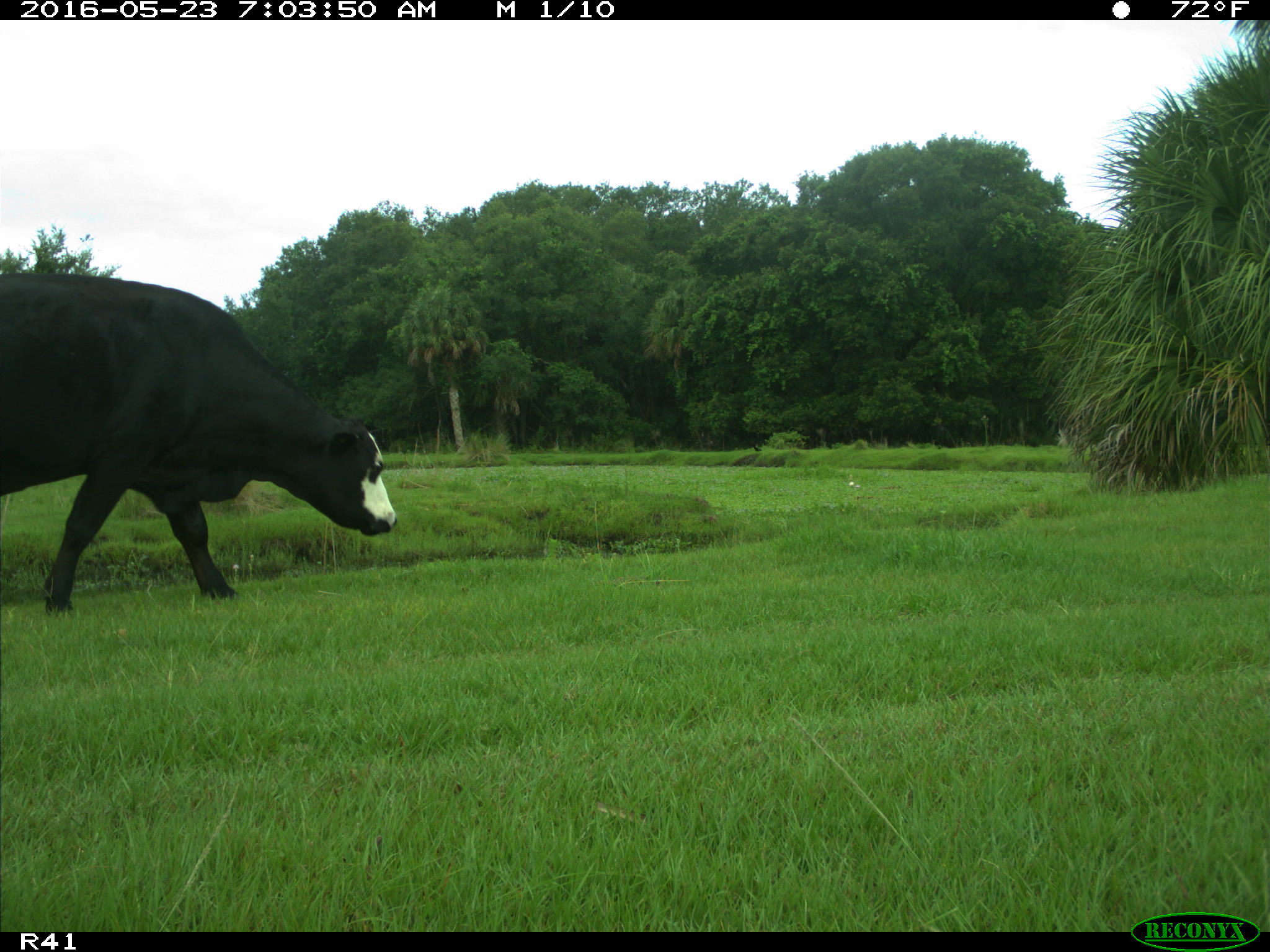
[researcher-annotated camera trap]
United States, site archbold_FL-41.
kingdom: Animalia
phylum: Chordata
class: Mammalia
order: Artiodactyla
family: Bovidae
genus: Bos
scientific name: Bos taurus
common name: domestic cow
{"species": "Bos taurus (domestic cow)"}